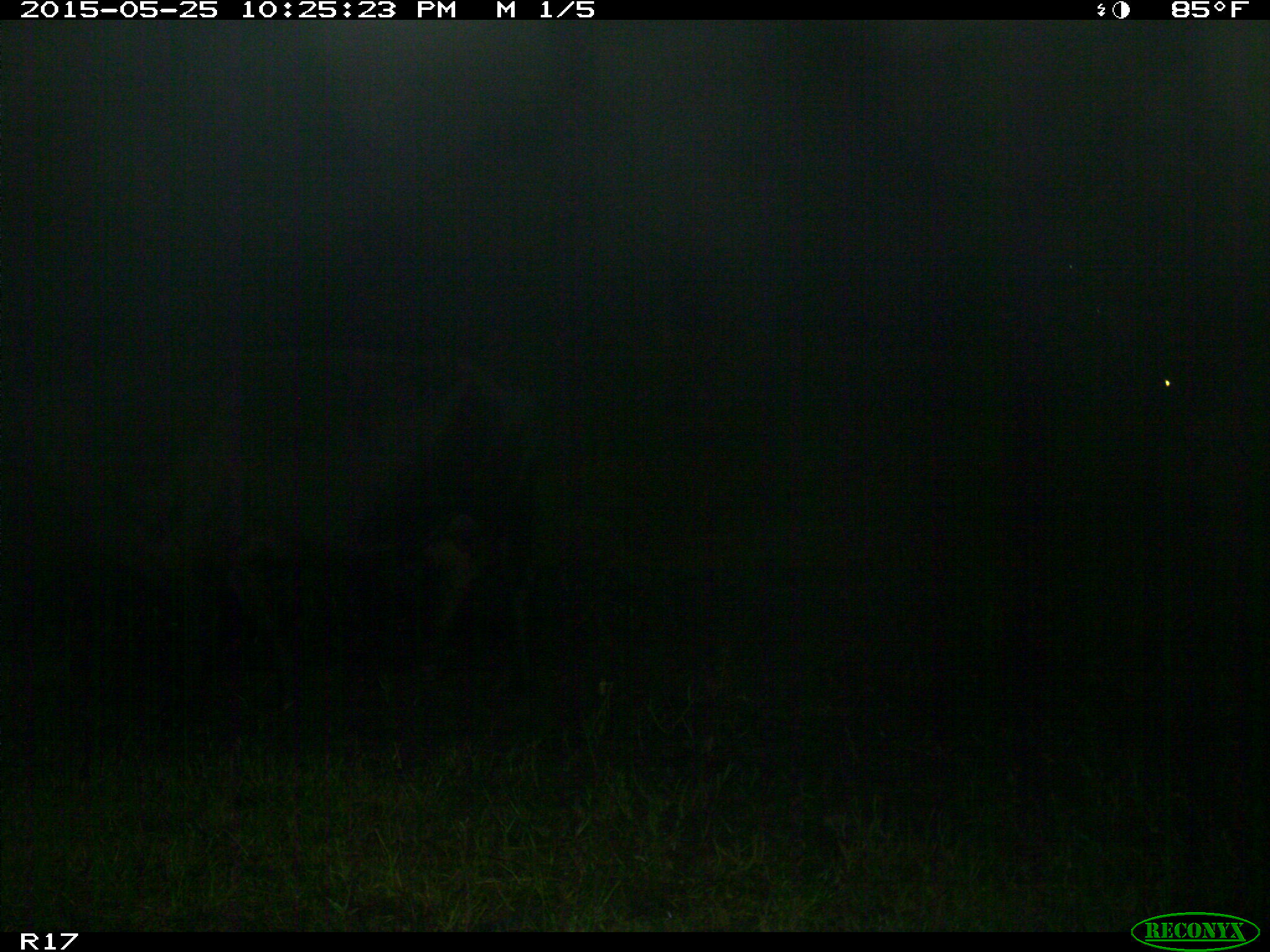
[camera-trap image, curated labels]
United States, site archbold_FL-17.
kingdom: Animalia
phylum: Chordata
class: Mammalia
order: Artiodactyla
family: Bovidae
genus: Bos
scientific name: Bos taurus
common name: domestic cow